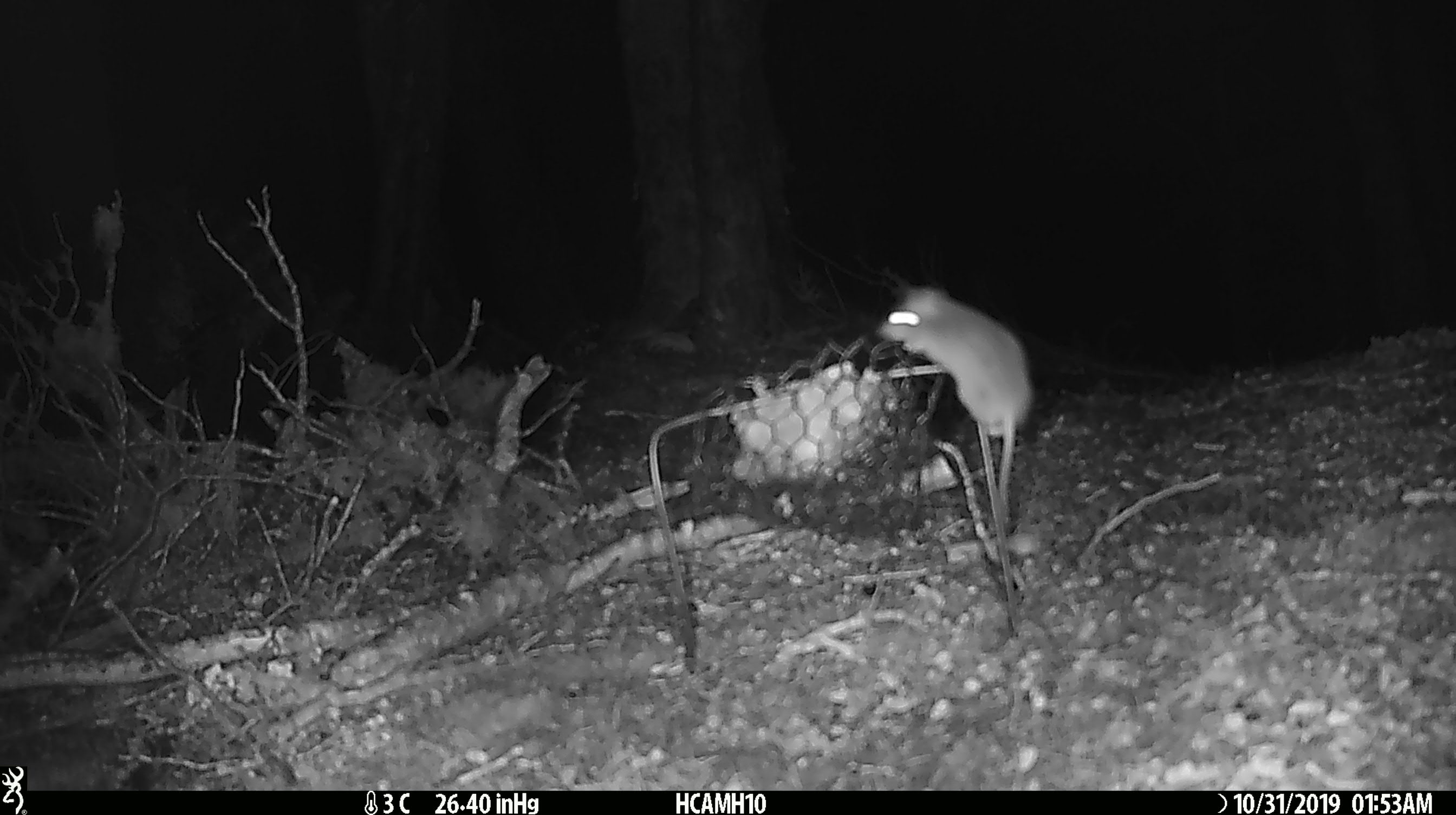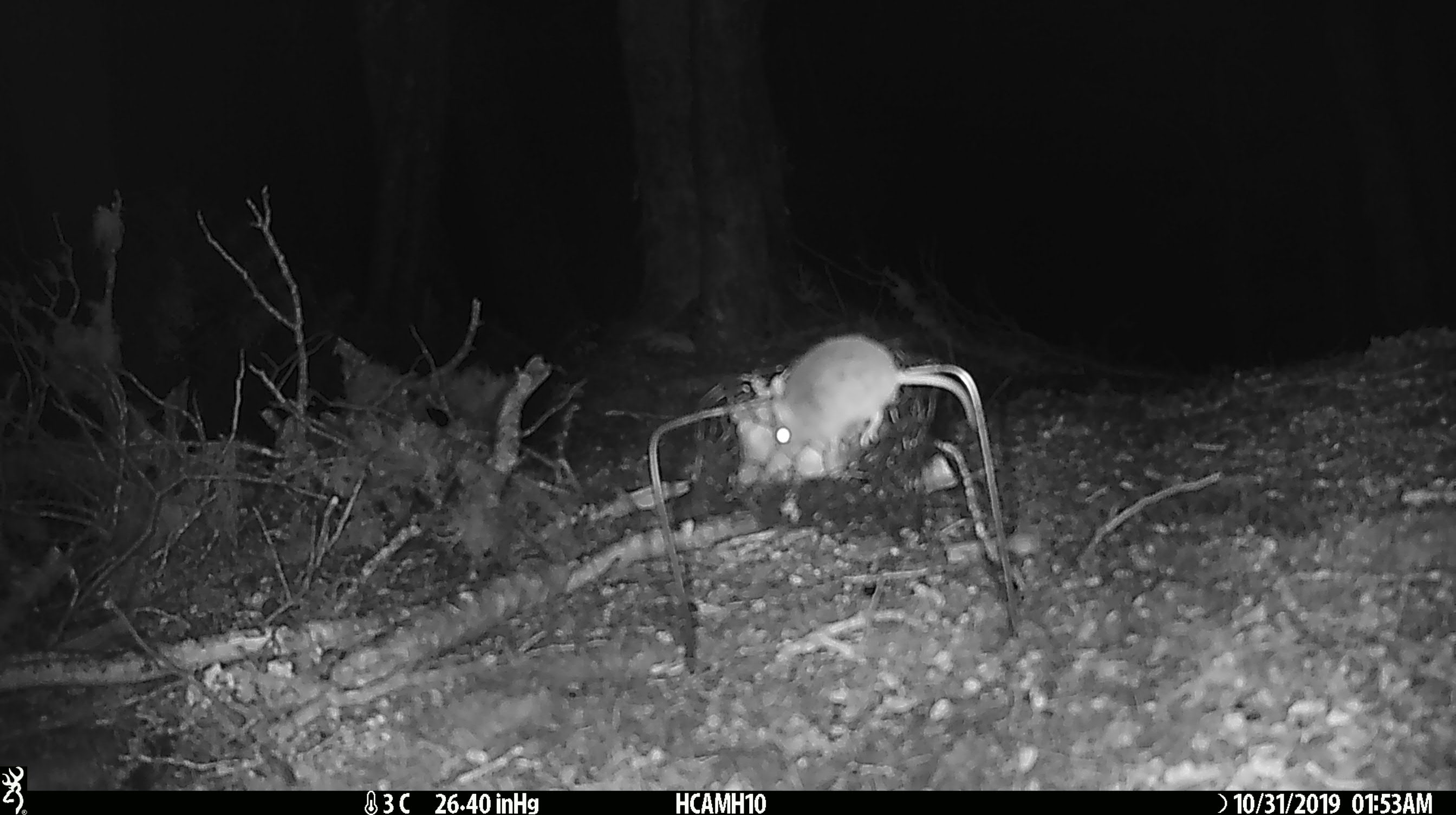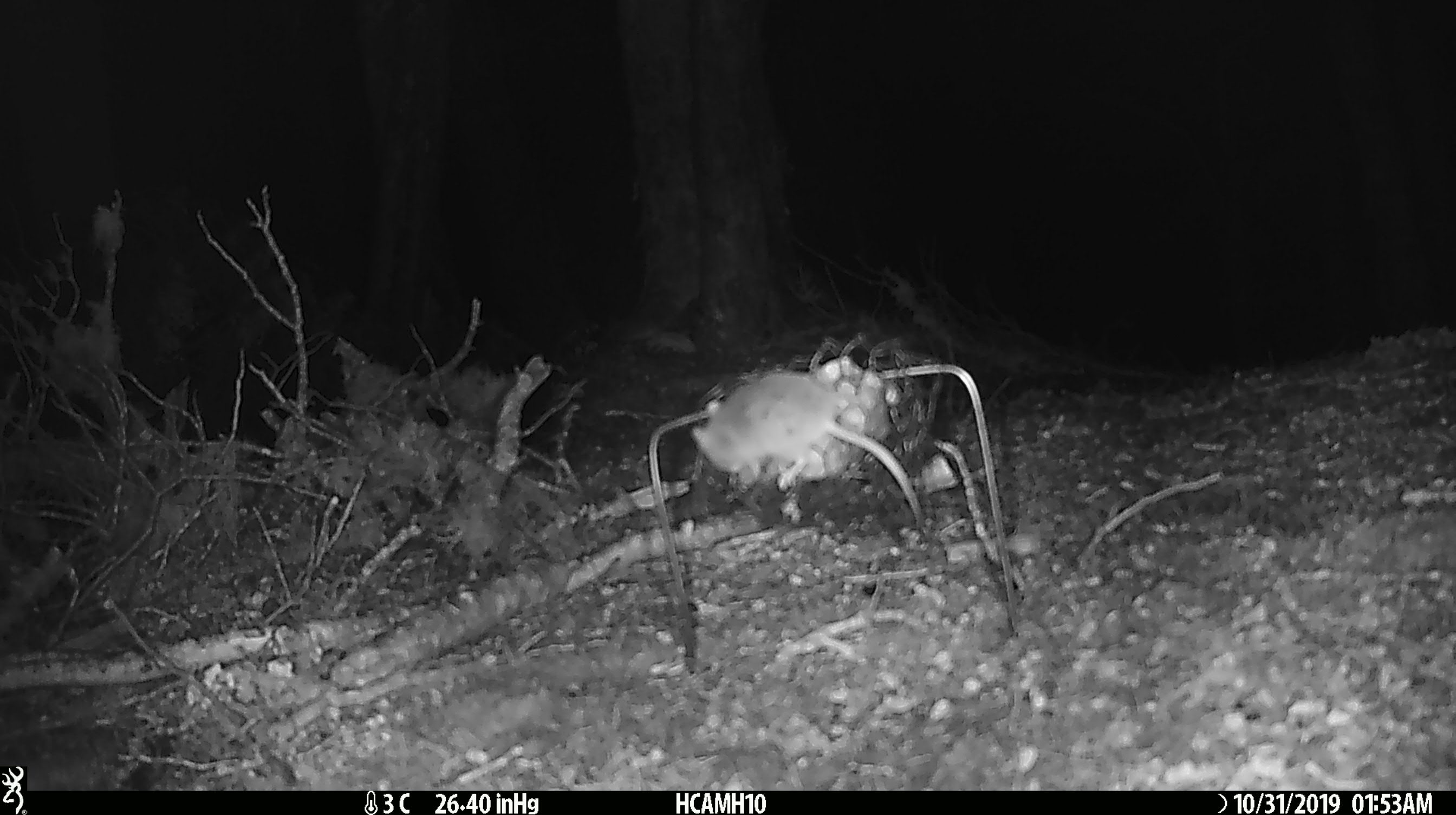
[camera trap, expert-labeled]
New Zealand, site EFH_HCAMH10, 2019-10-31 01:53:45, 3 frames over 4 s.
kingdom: Animalia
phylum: Chordata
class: Mammalia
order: Rodentia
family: Muridae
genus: Mus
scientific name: Mus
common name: mouse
Mouse (Mus).